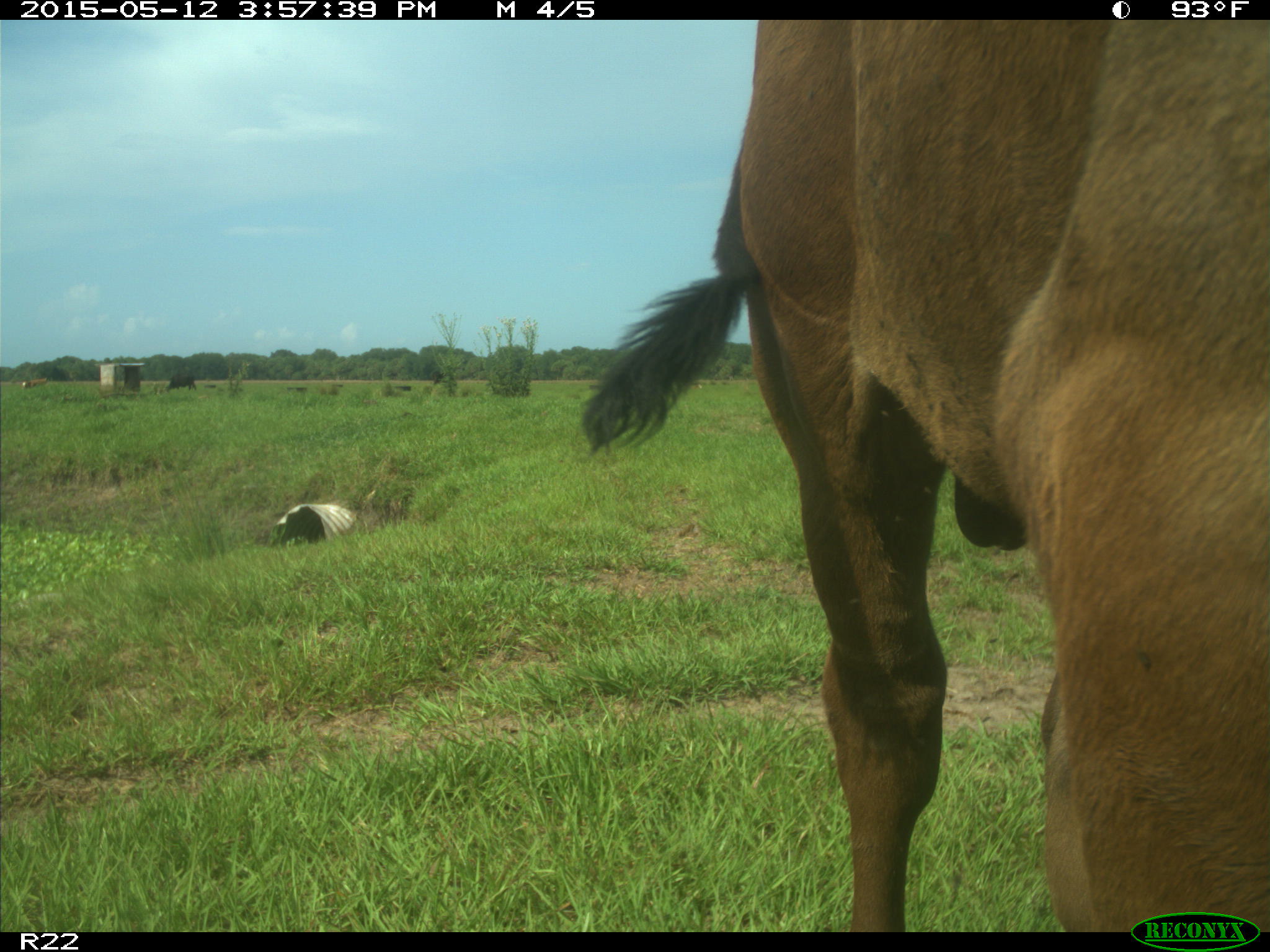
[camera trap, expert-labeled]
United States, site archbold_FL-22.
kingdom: Animalia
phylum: Chordata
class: Mammalia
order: Artiodactyla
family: Bovidae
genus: Bos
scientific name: Bos taurus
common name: domestic cow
Bos taurus (domestic cow).